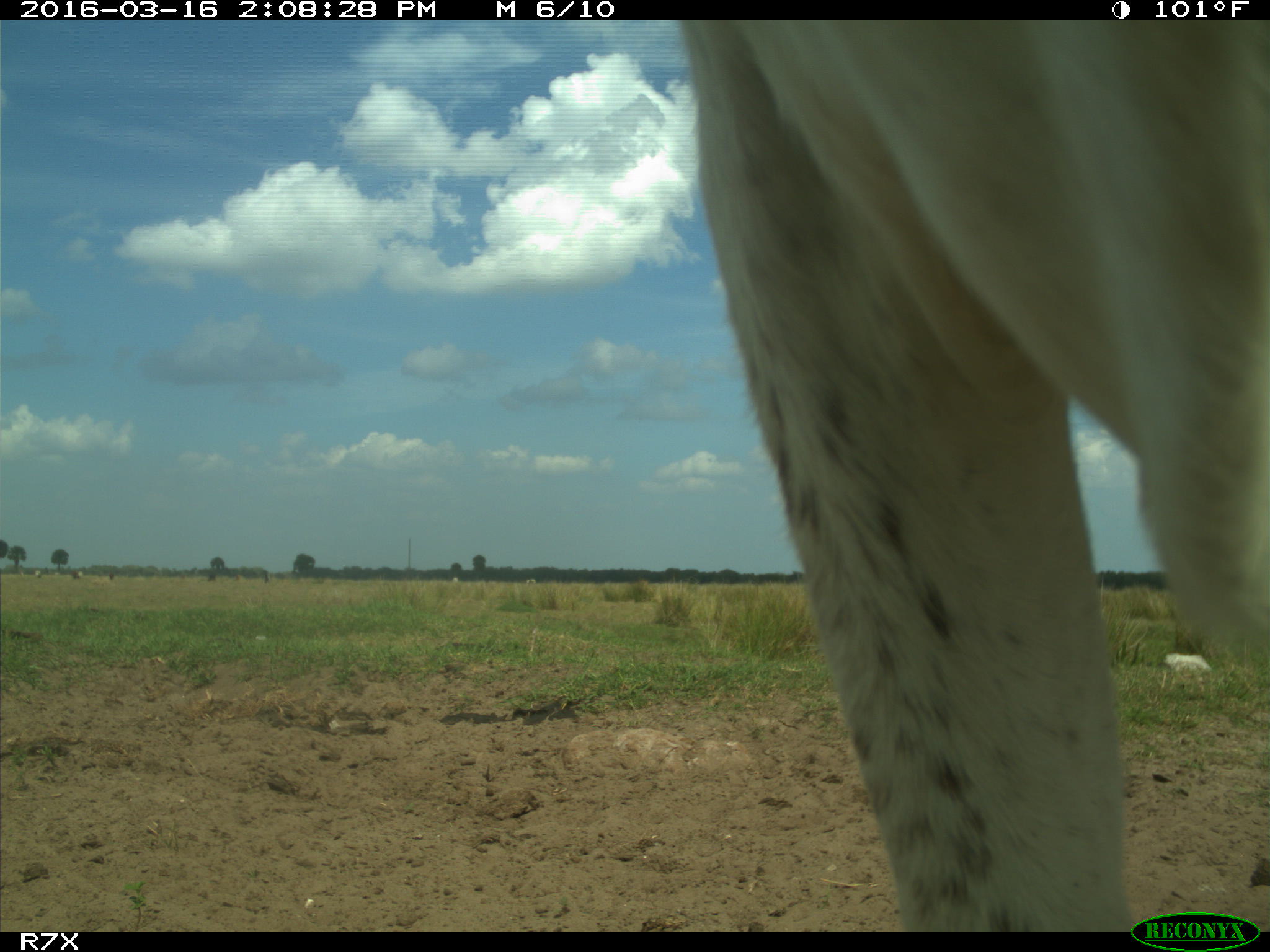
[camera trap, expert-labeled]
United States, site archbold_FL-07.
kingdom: Animalia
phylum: Chordata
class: Mammalia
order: Artiodactyla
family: Bovidae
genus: Bos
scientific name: Bos taurus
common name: domestic cow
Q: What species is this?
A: Bos taurus (domestic cow).